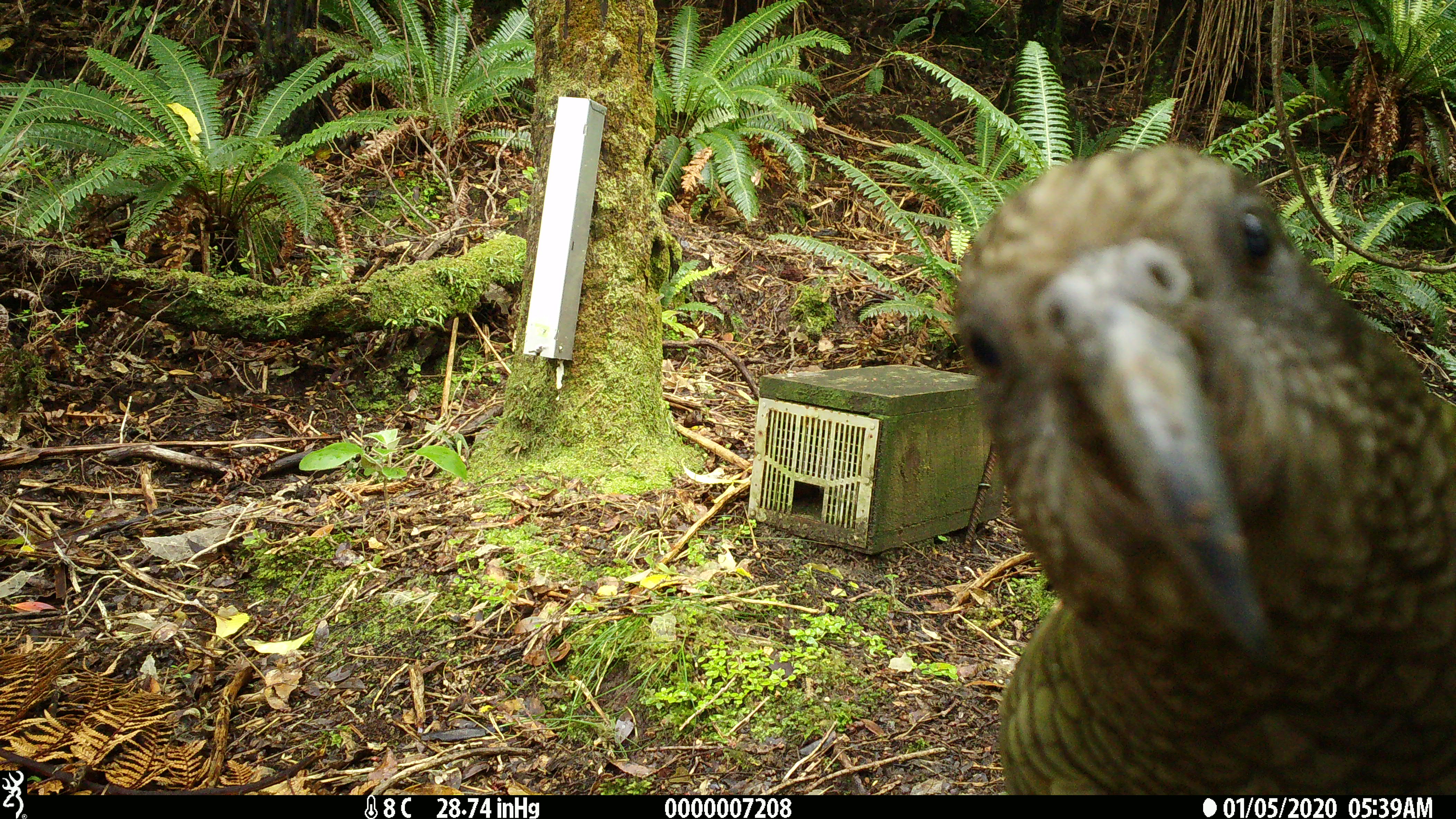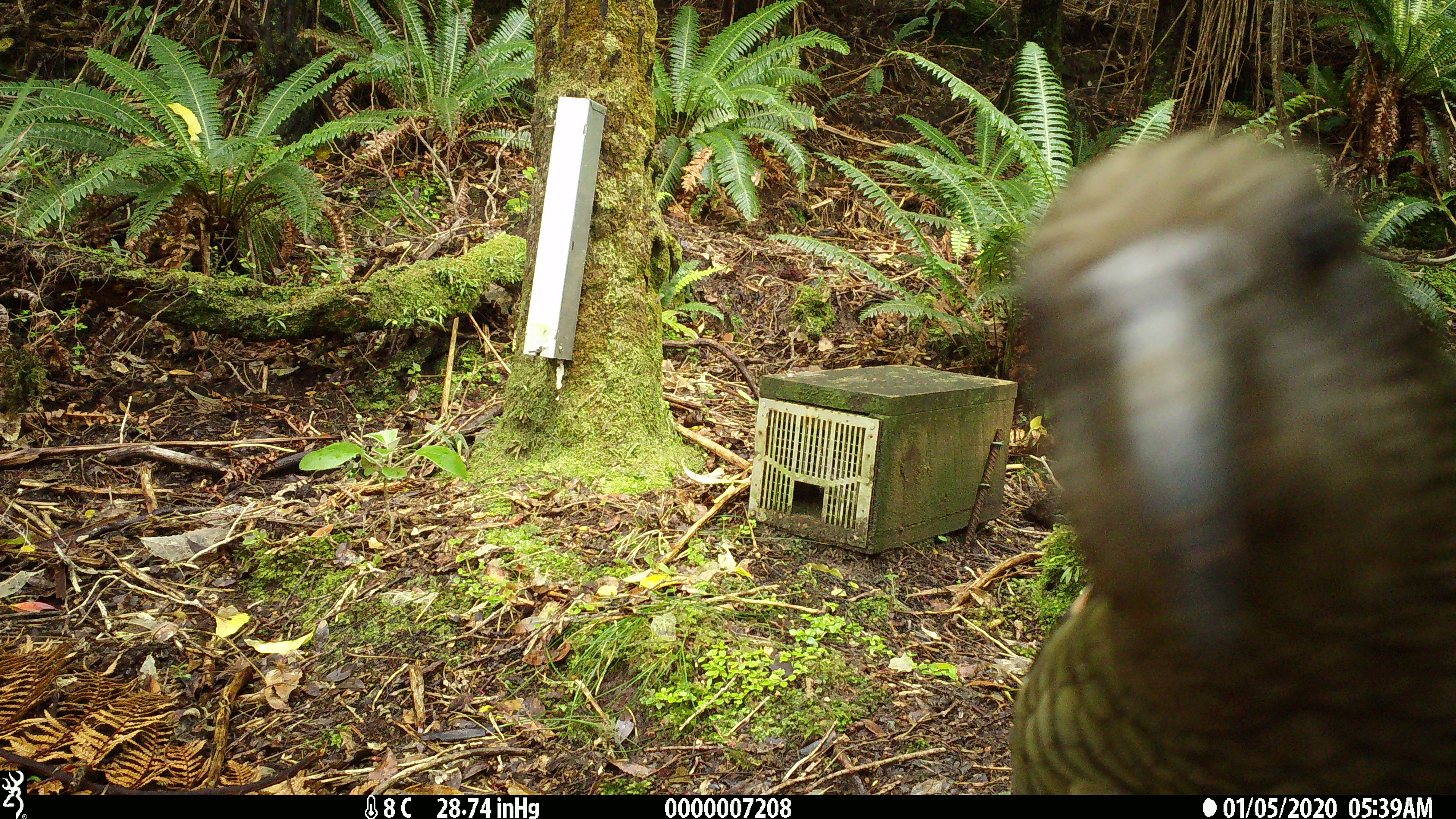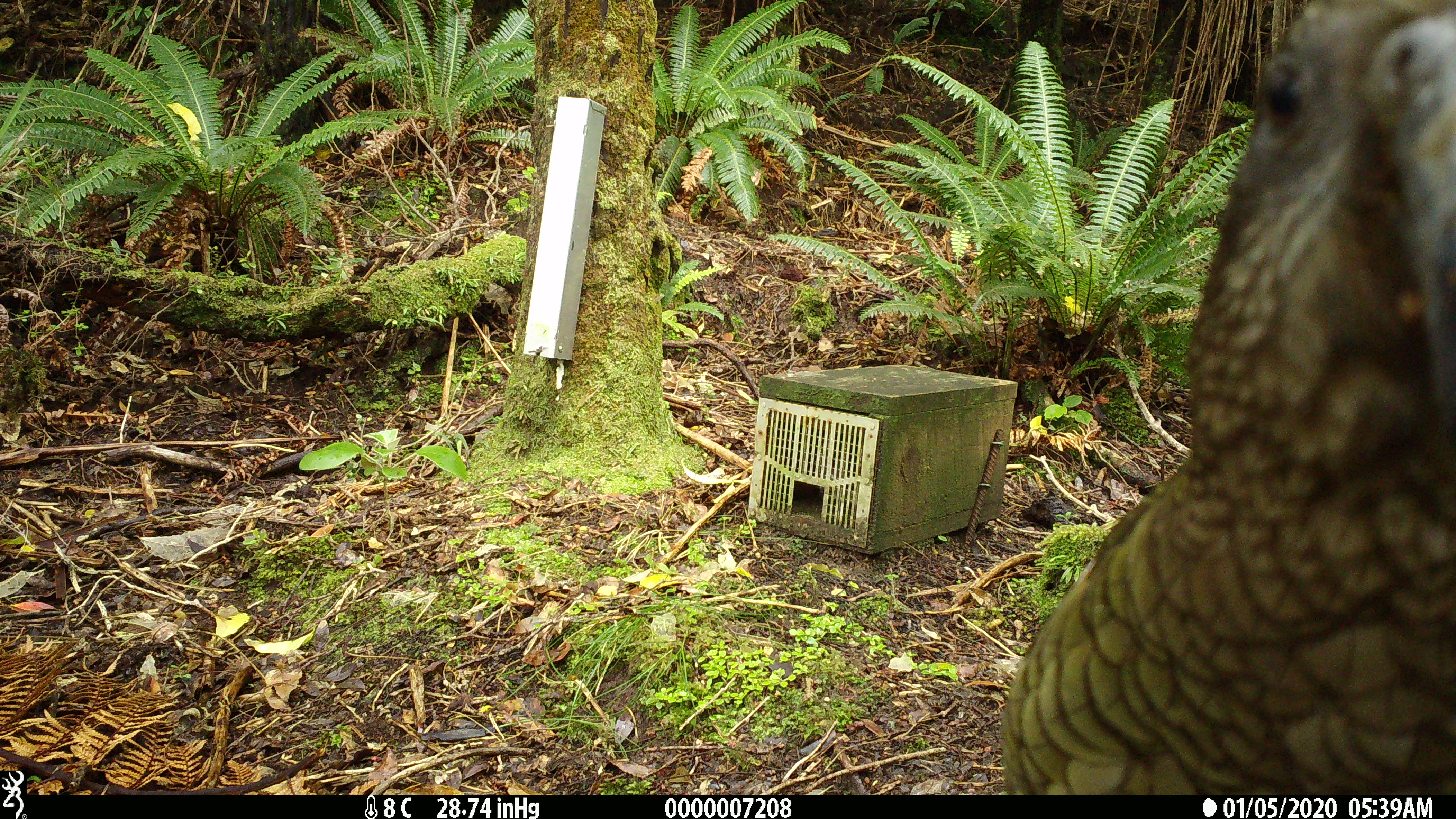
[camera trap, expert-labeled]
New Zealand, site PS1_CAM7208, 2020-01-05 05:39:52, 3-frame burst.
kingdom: Animalia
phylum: Chordata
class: Aves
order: Psittaciformes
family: Strigopidae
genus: Nestor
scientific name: Nestor notabilis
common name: kea